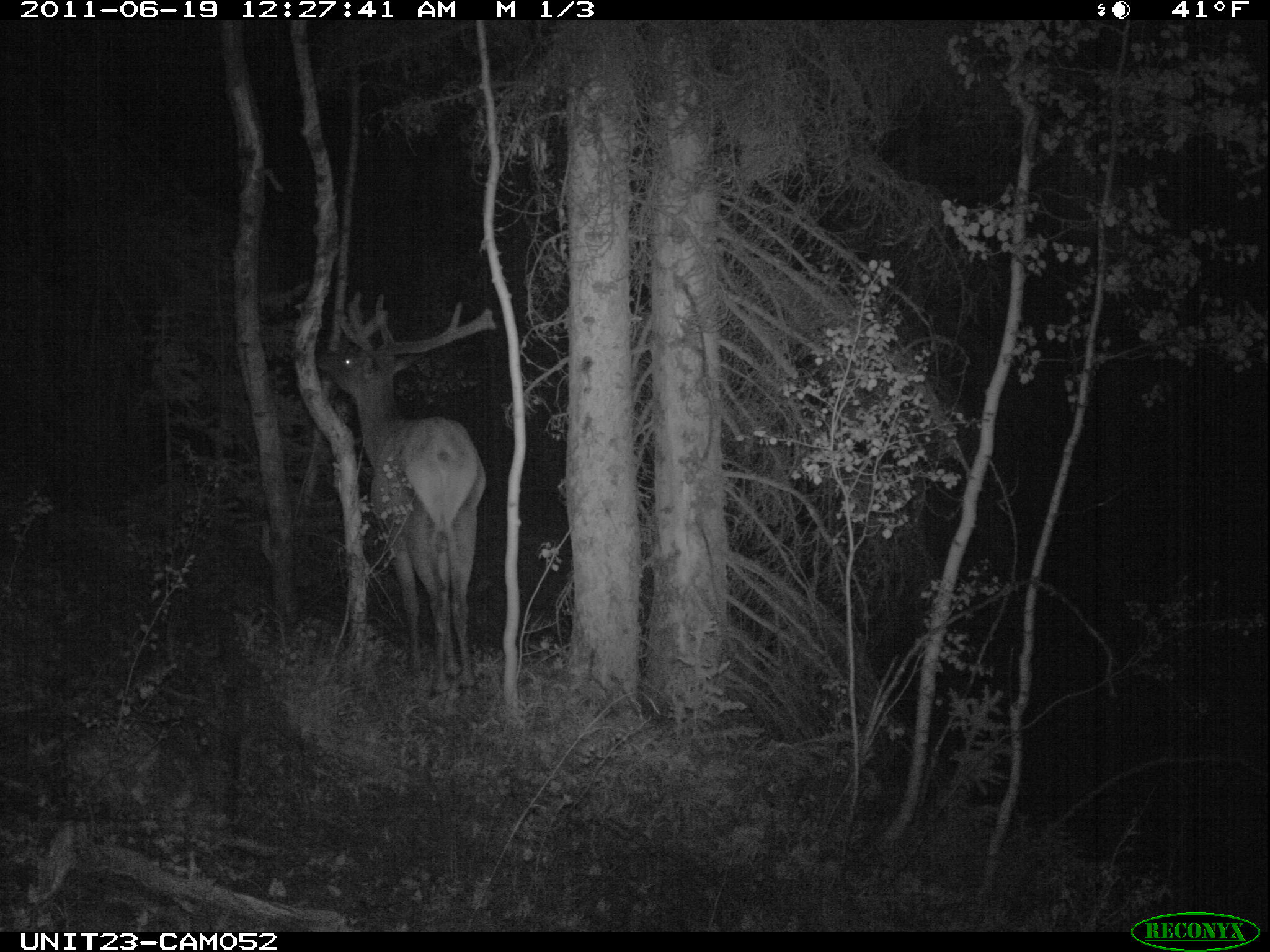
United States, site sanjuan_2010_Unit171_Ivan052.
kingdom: Animalia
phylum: Chordata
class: Mammalia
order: Artiodactyla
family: Cervidae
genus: Cervus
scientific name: Cervus elaphus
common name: red deer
Cervus elaphus (red deer).